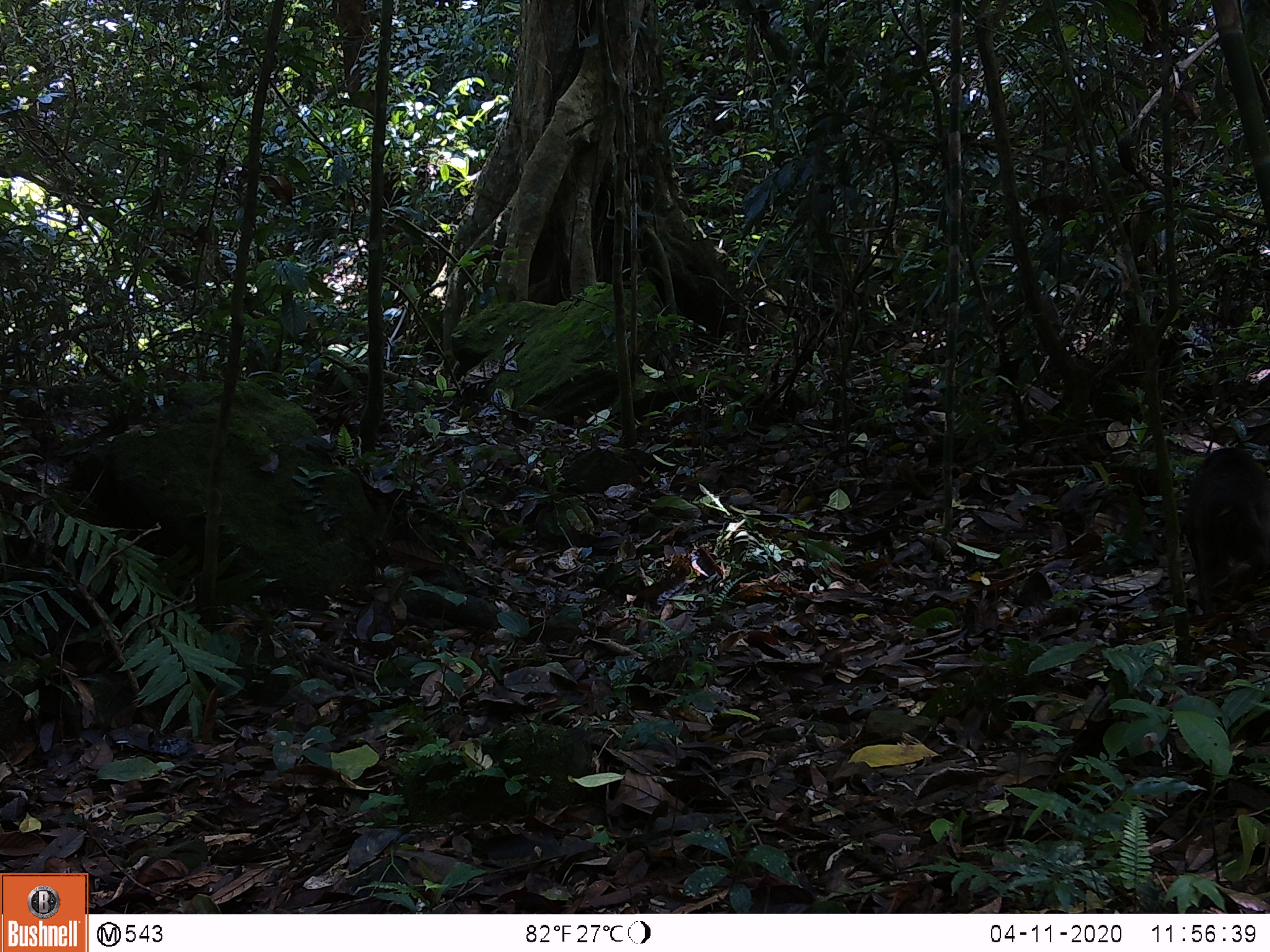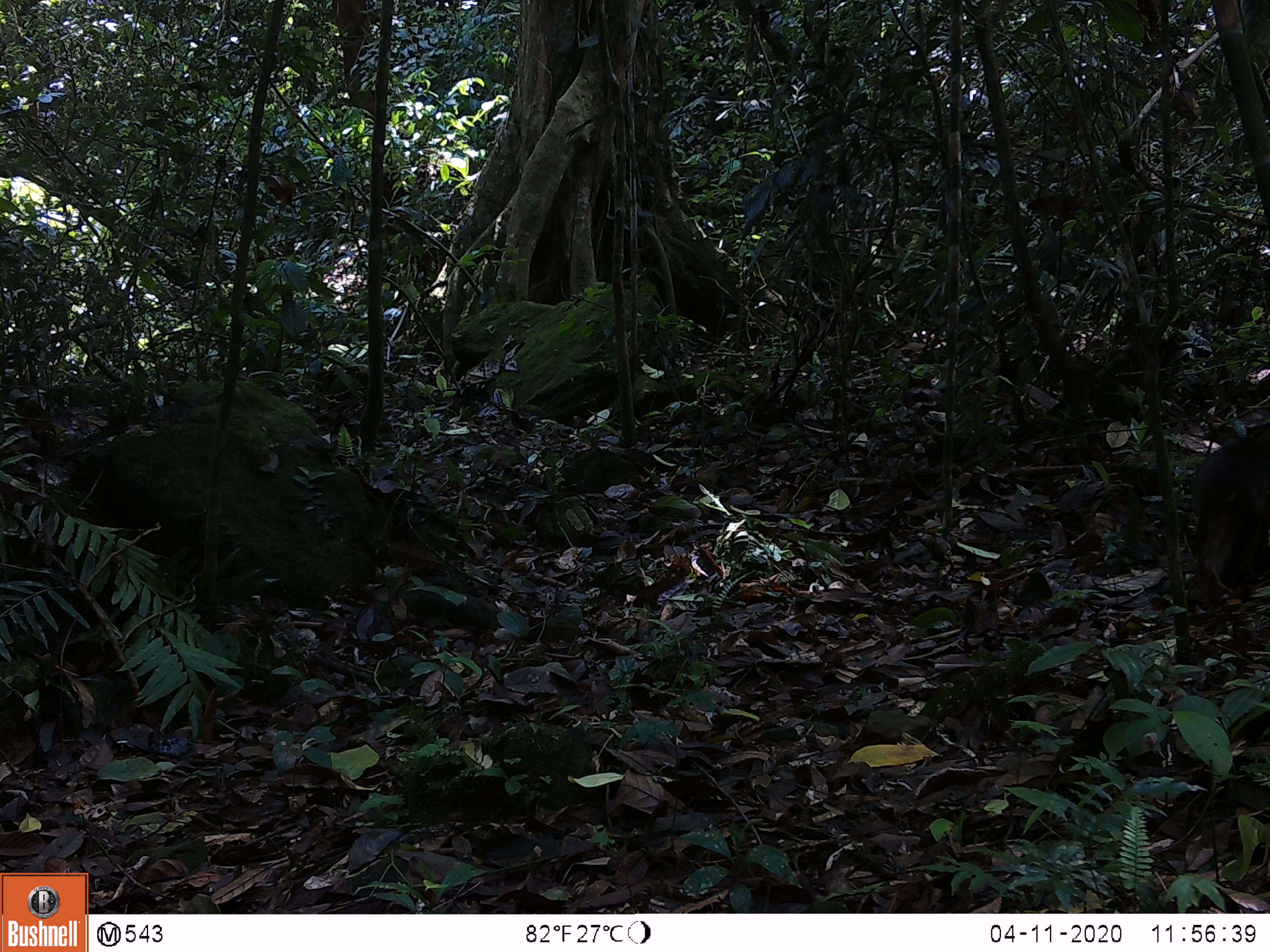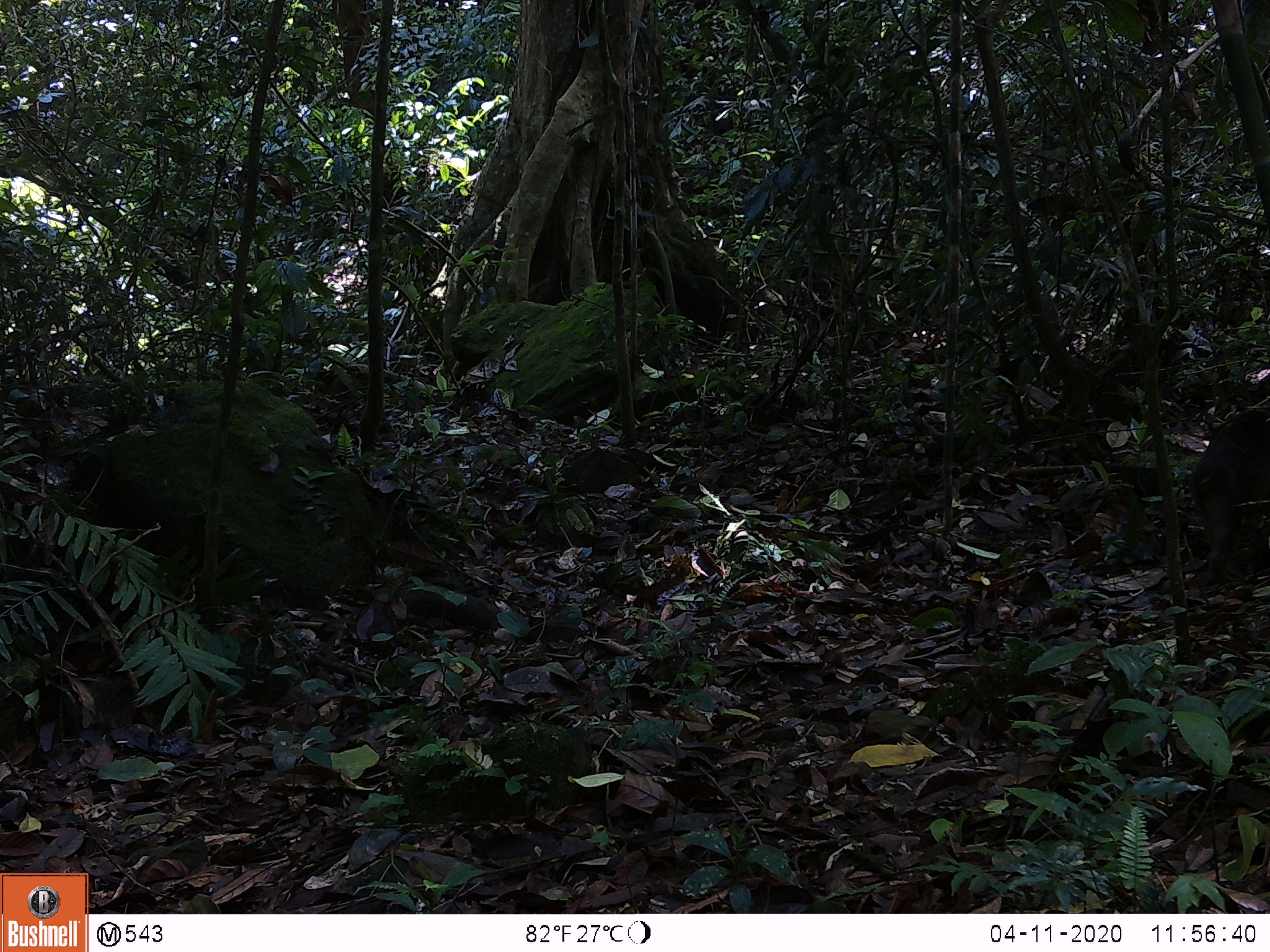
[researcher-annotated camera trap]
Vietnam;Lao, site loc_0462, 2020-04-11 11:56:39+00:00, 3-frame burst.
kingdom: Animalia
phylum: Chordata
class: Mammalia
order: Primates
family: Cercopithecidae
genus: Macaca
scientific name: Macaca arctoides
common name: stump-tailed macaque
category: stump tailed macaque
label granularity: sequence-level